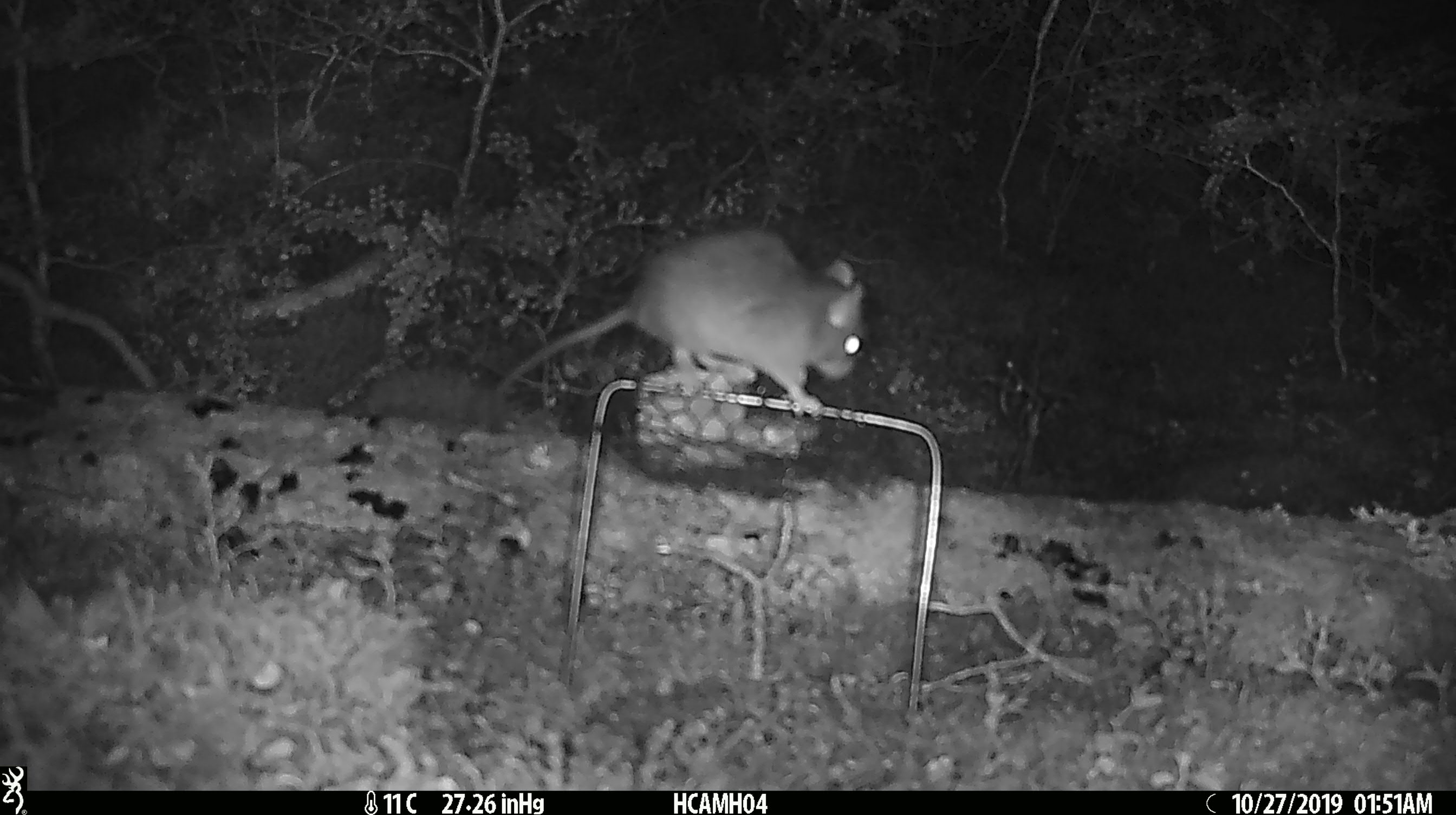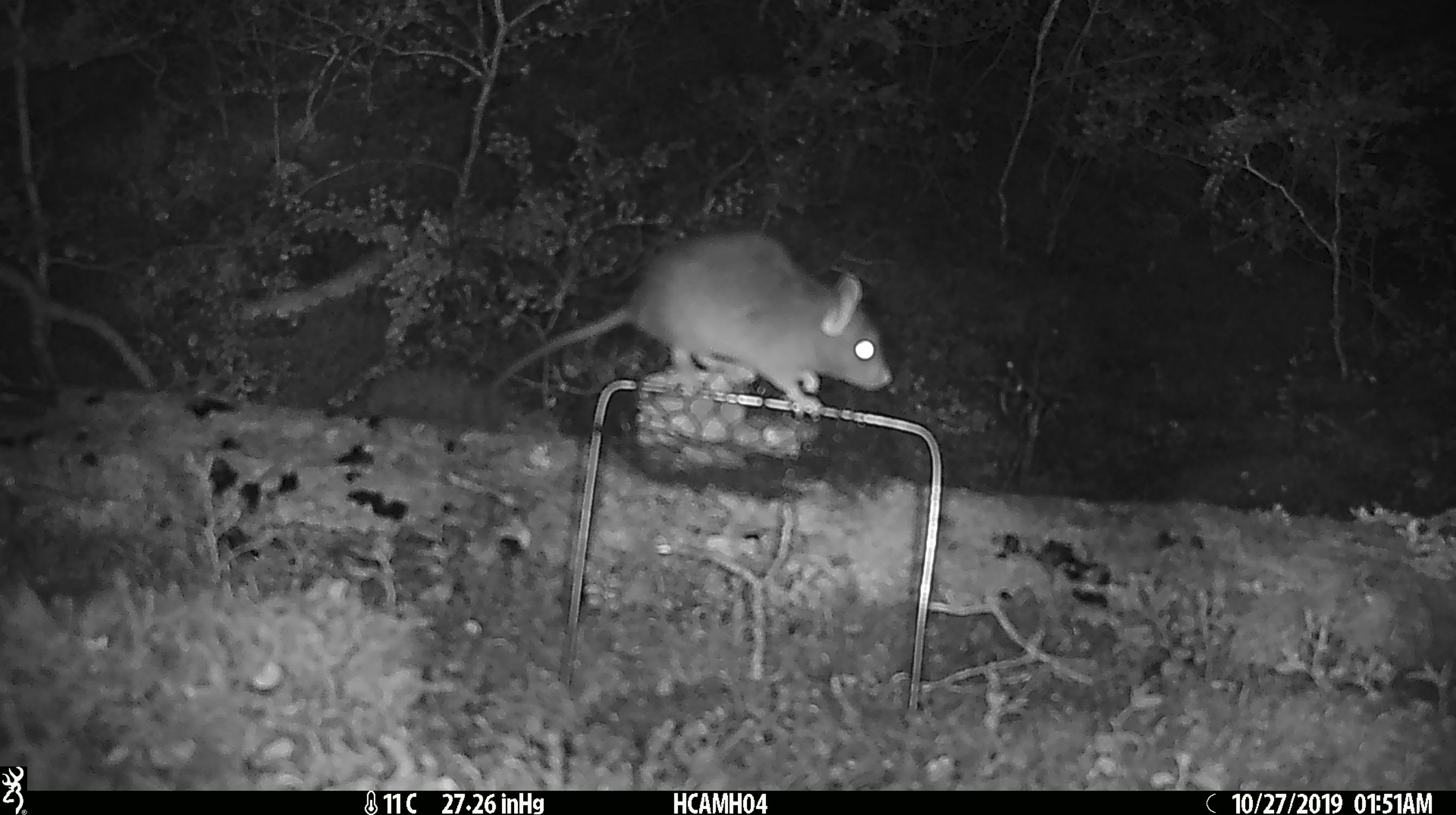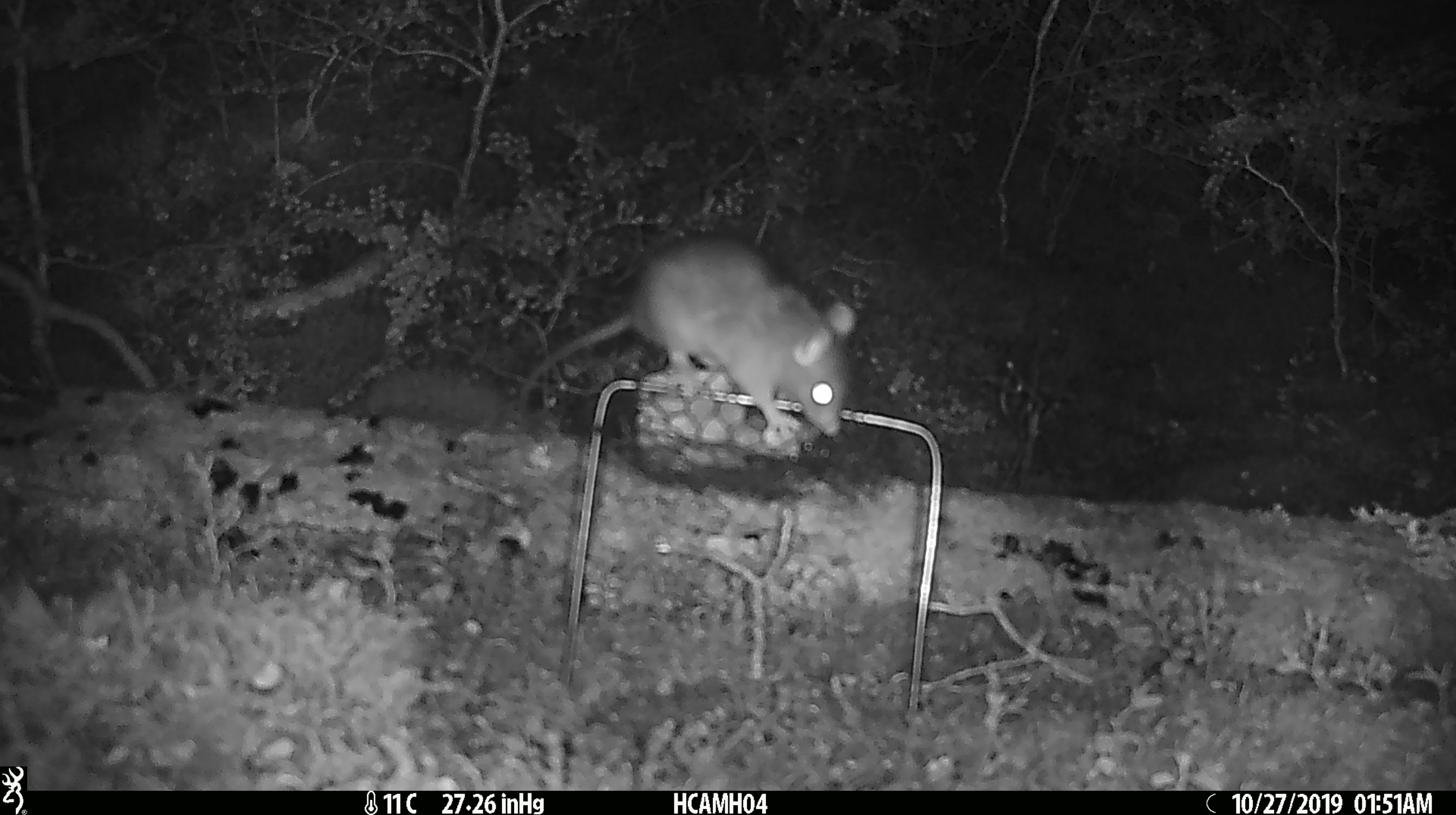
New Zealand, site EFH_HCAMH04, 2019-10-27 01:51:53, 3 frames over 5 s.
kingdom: Animalia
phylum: Chordata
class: Mammalia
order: Rodentia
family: Muridae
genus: Rattus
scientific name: Rattus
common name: rat